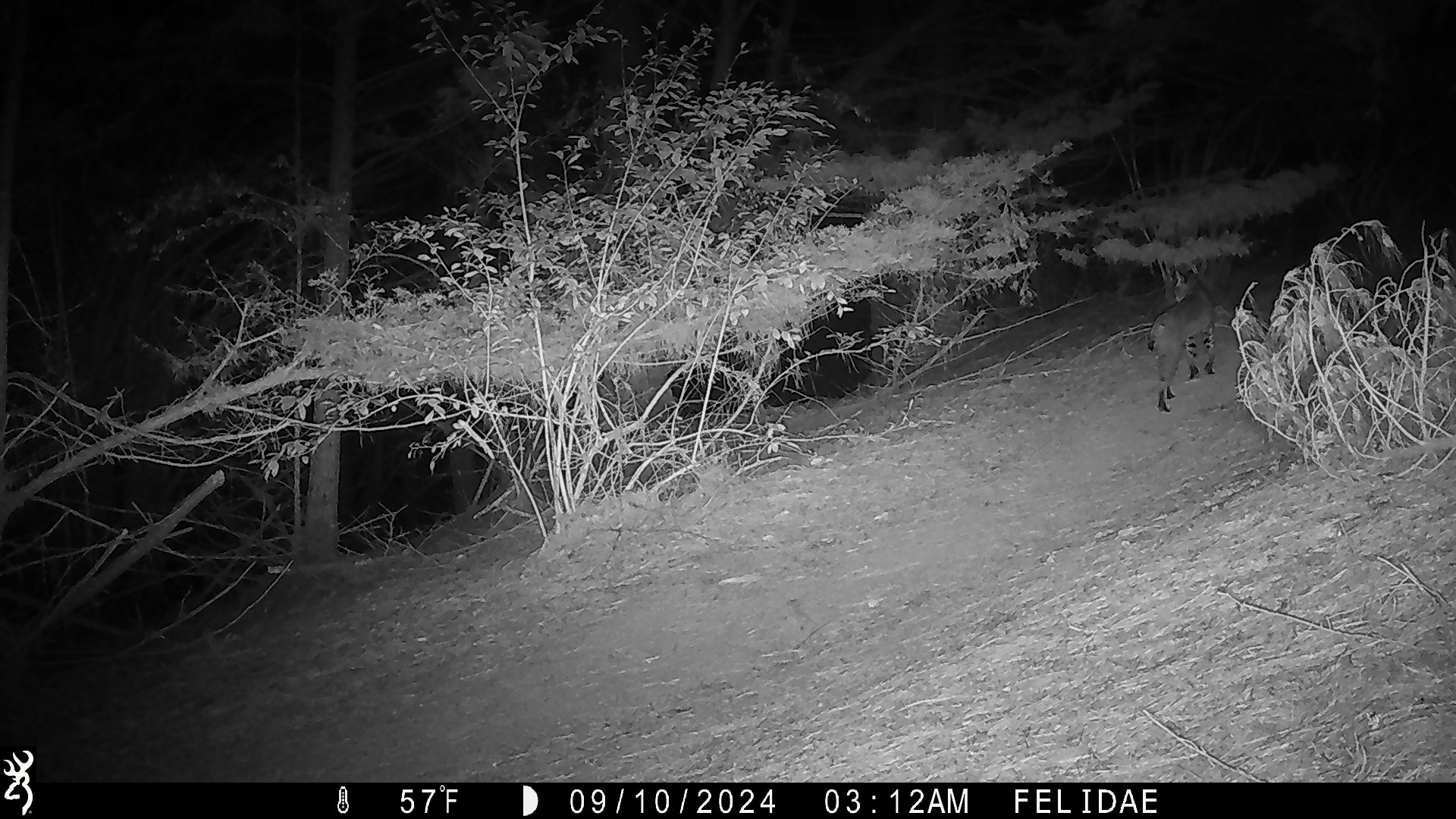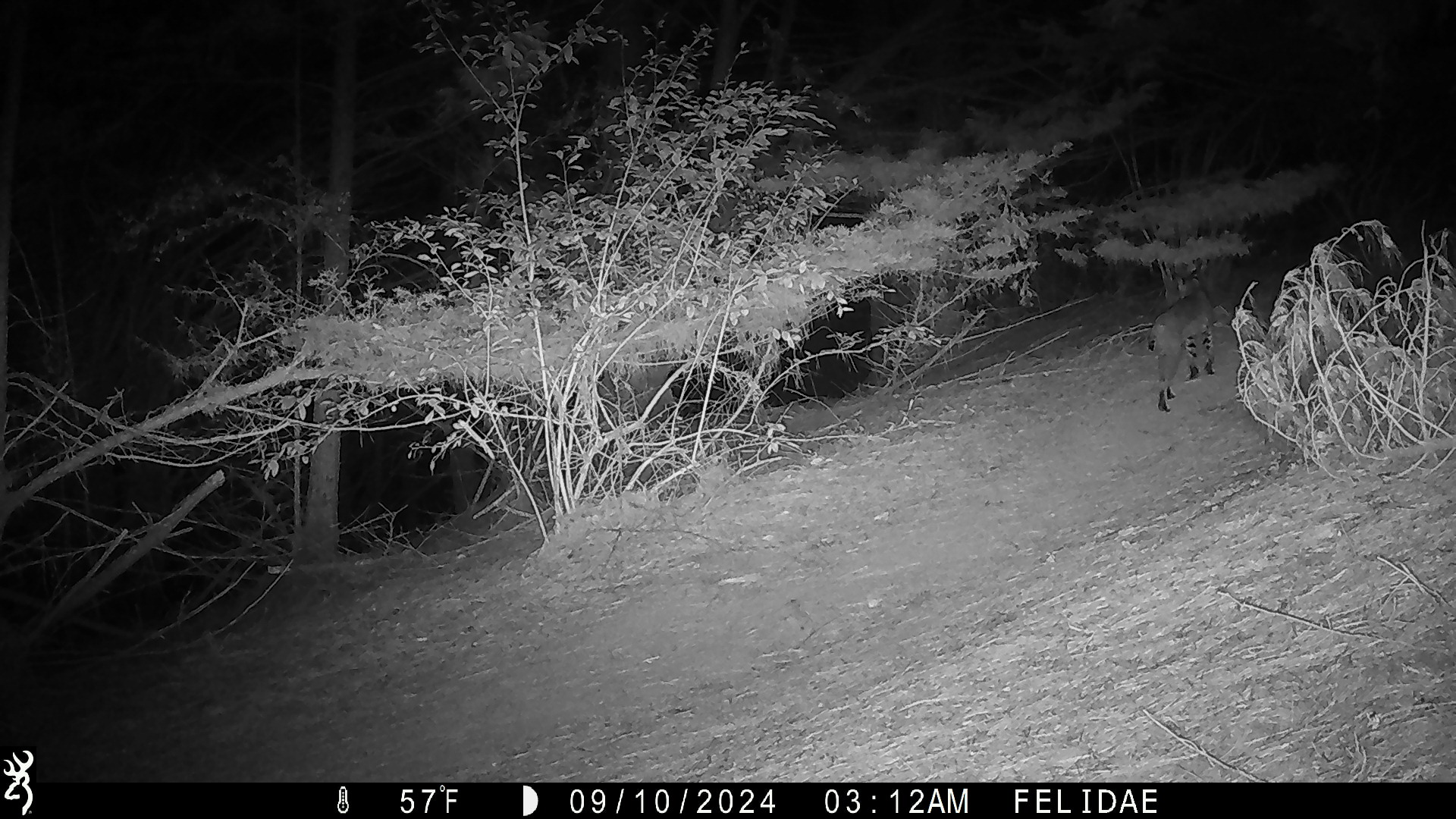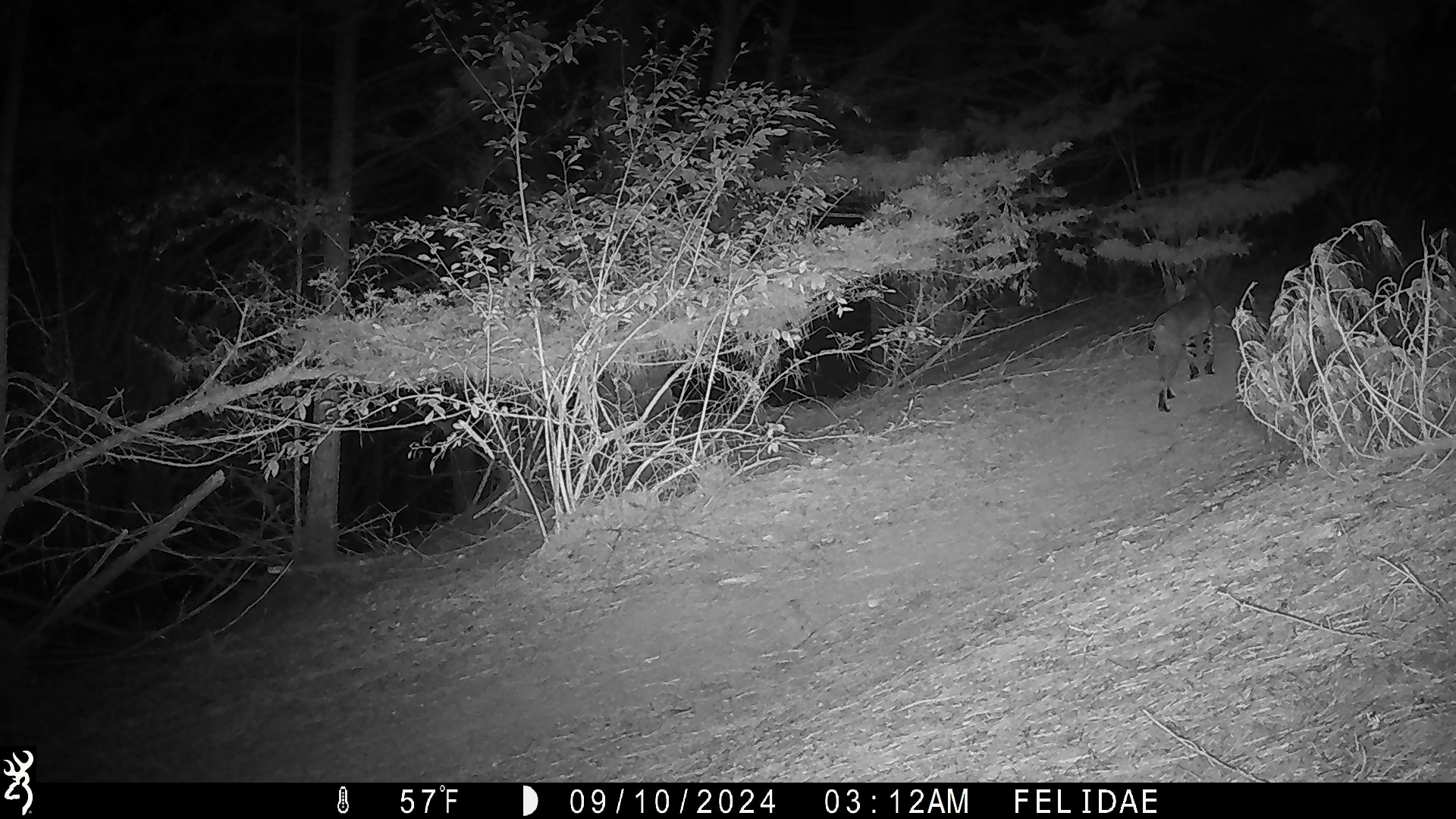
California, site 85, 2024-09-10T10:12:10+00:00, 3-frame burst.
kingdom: Animalia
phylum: Chordata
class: Mammalia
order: Carnivora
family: Felidae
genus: Lynx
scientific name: Lynx rufus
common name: bobcat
Bobcat (Lynx rufus).